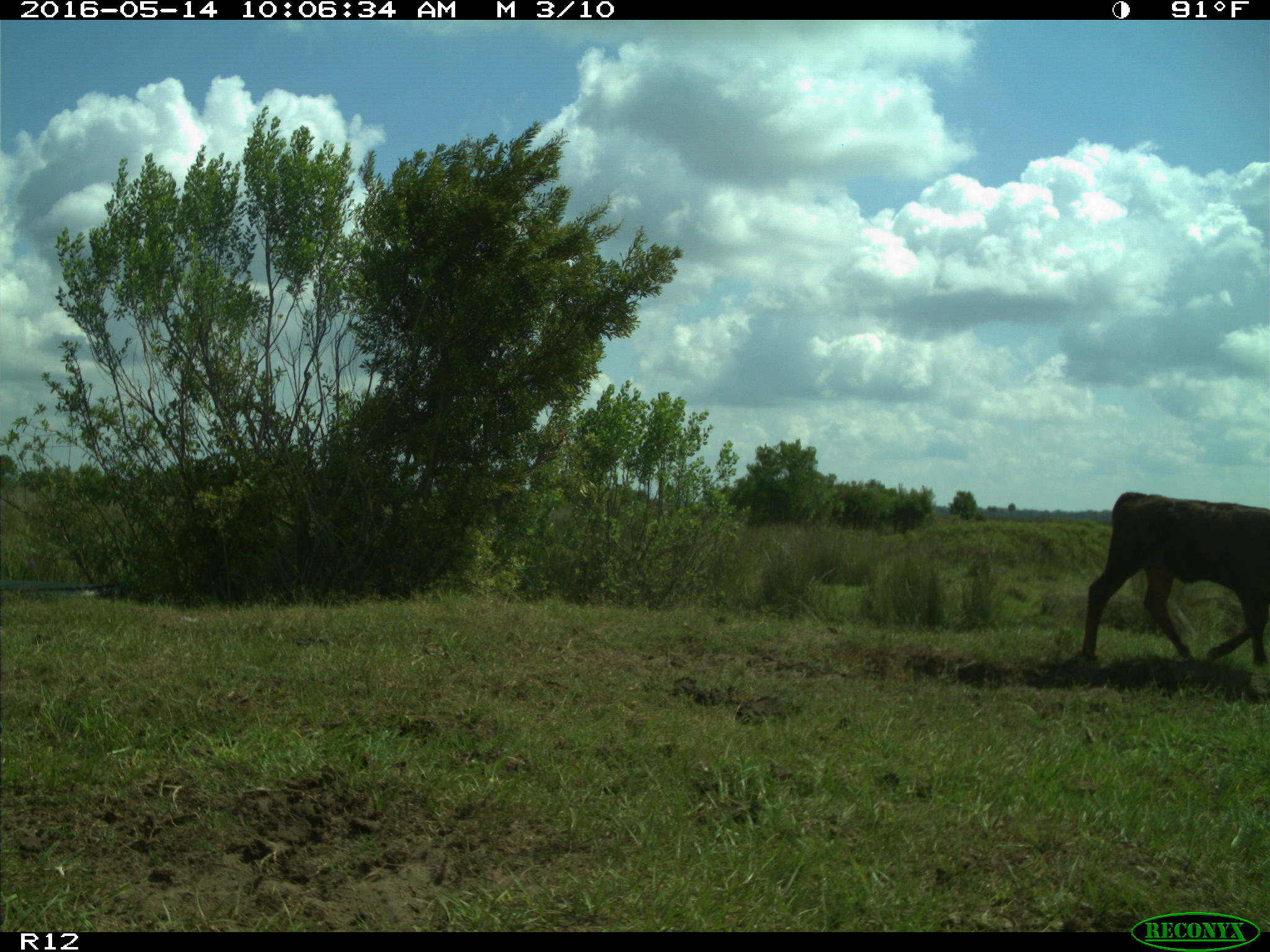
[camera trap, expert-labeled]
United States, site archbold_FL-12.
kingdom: Animalia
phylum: Chordata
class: Mammalia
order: Artiodactyla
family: Bovidae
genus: Bos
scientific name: Bos taurus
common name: domestic cow